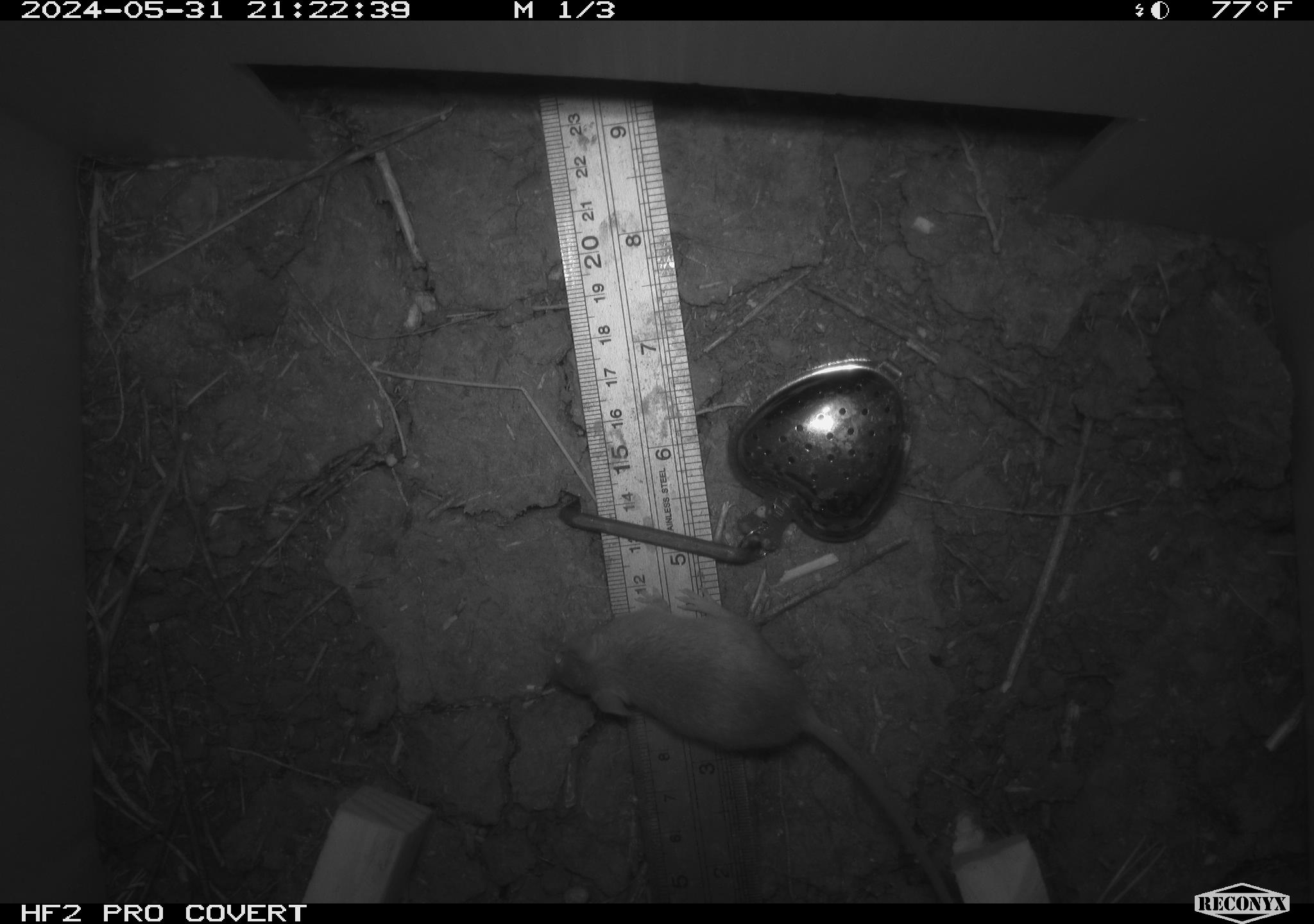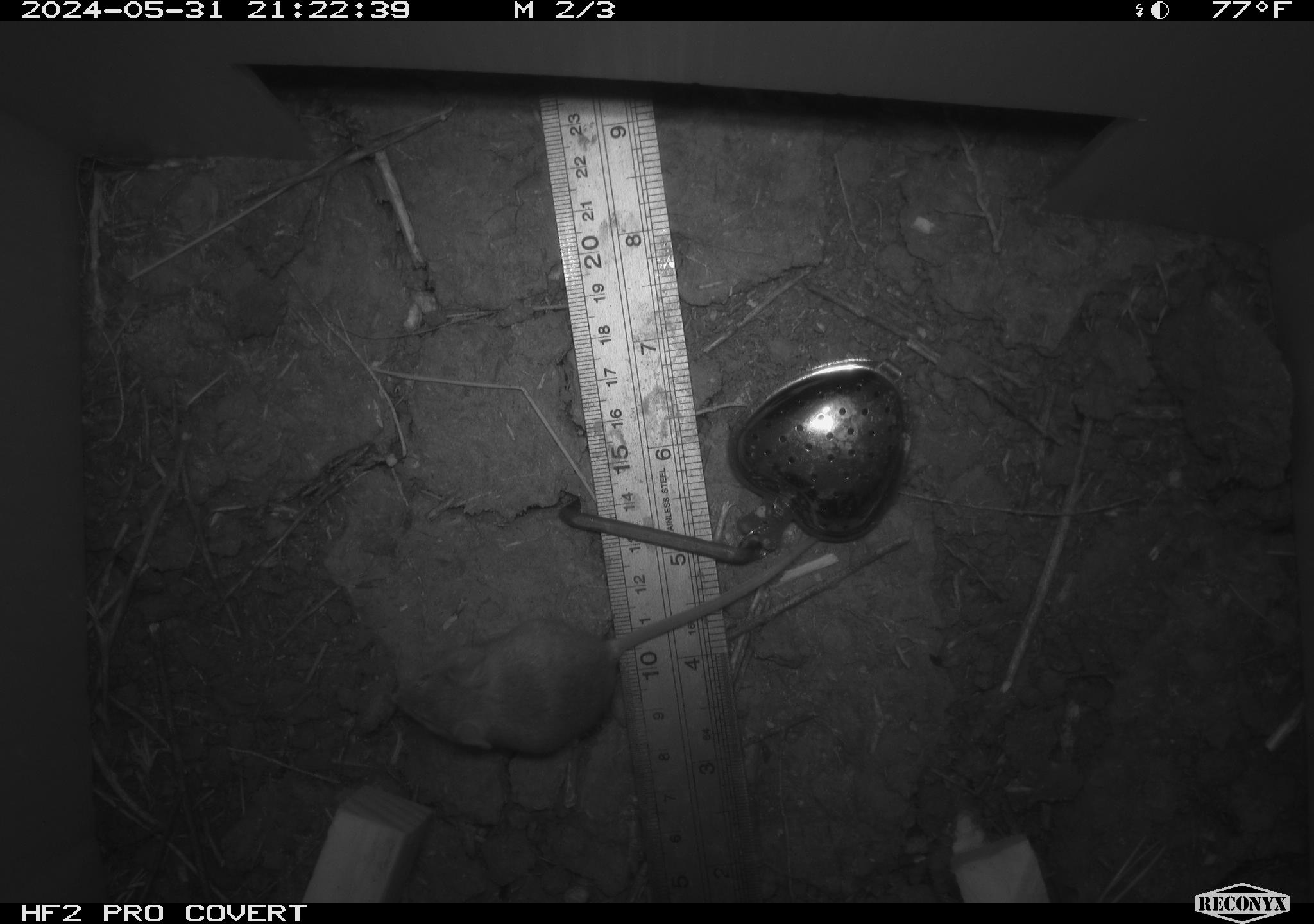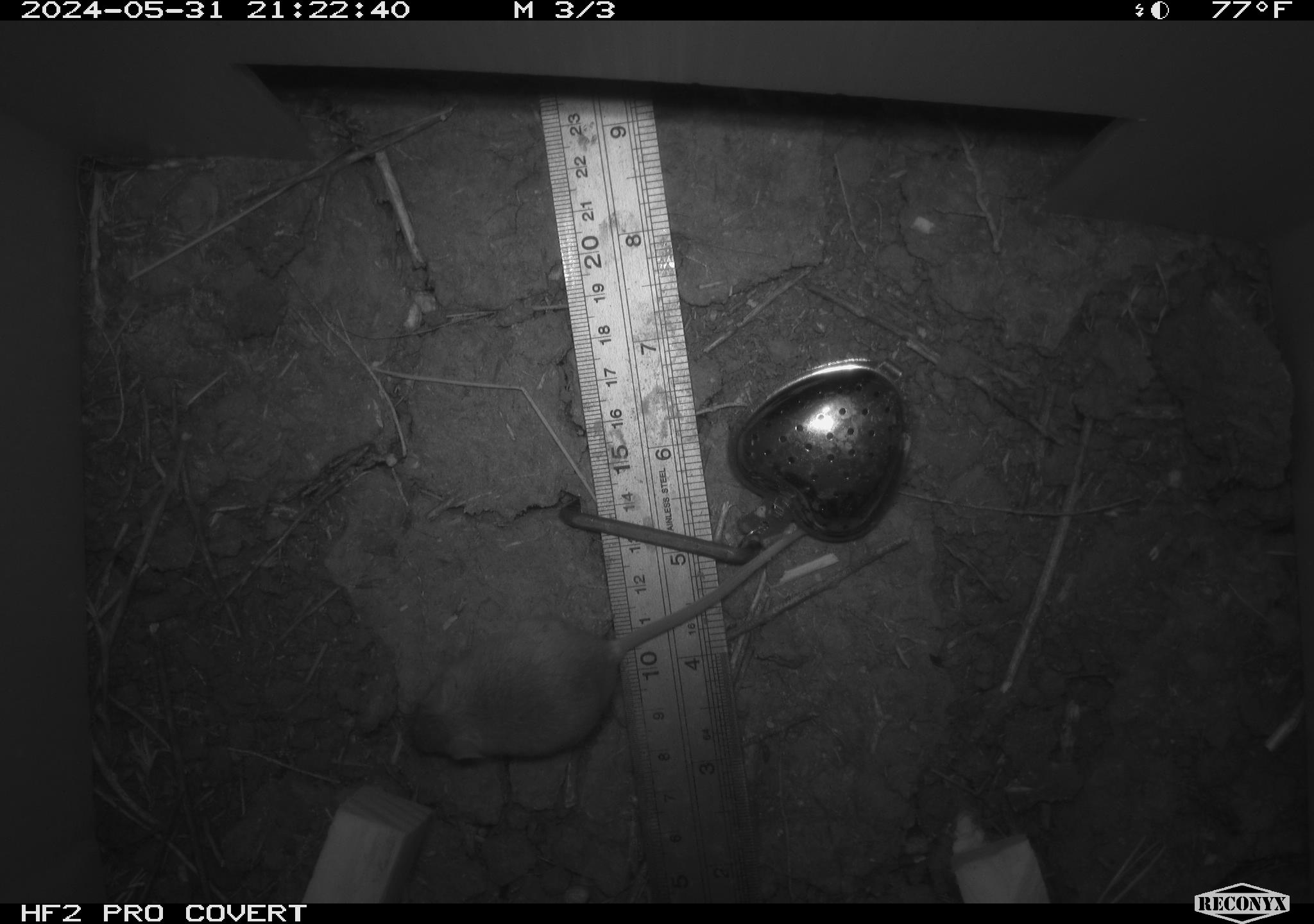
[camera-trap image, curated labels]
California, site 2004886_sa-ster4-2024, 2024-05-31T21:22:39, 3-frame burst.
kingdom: Animalia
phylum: Chordata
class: Mammalia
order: Rodentia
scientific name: Rodentia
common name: mouse species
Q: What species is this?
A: Mouse species (Rodentia).